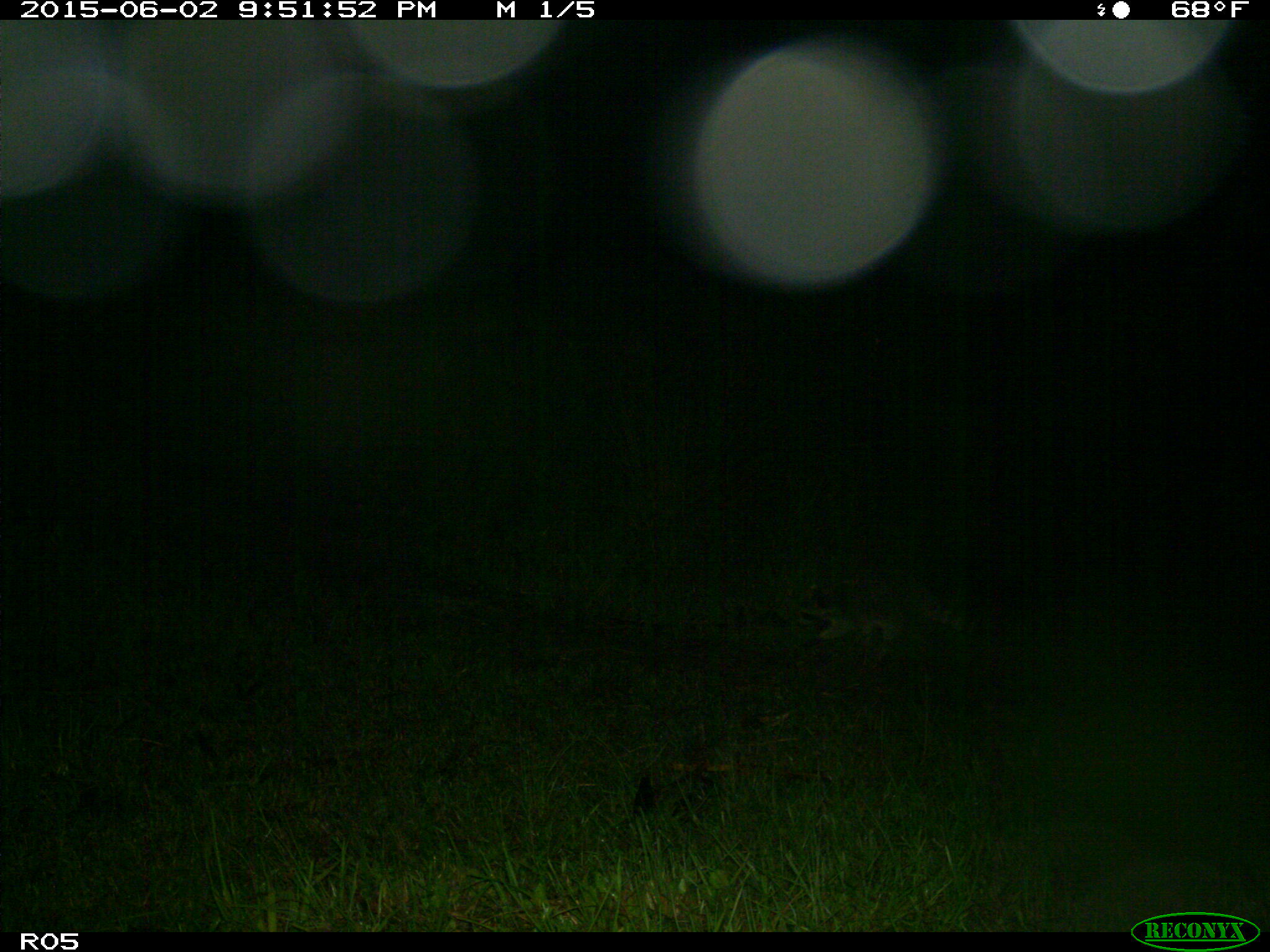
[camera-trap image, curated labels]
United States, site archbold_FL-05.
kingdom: Animalia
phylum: Chordata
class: Mammalia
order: Carnivora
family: Procyonidae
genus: Procyon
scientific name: Procyon lotor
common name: common raccoon